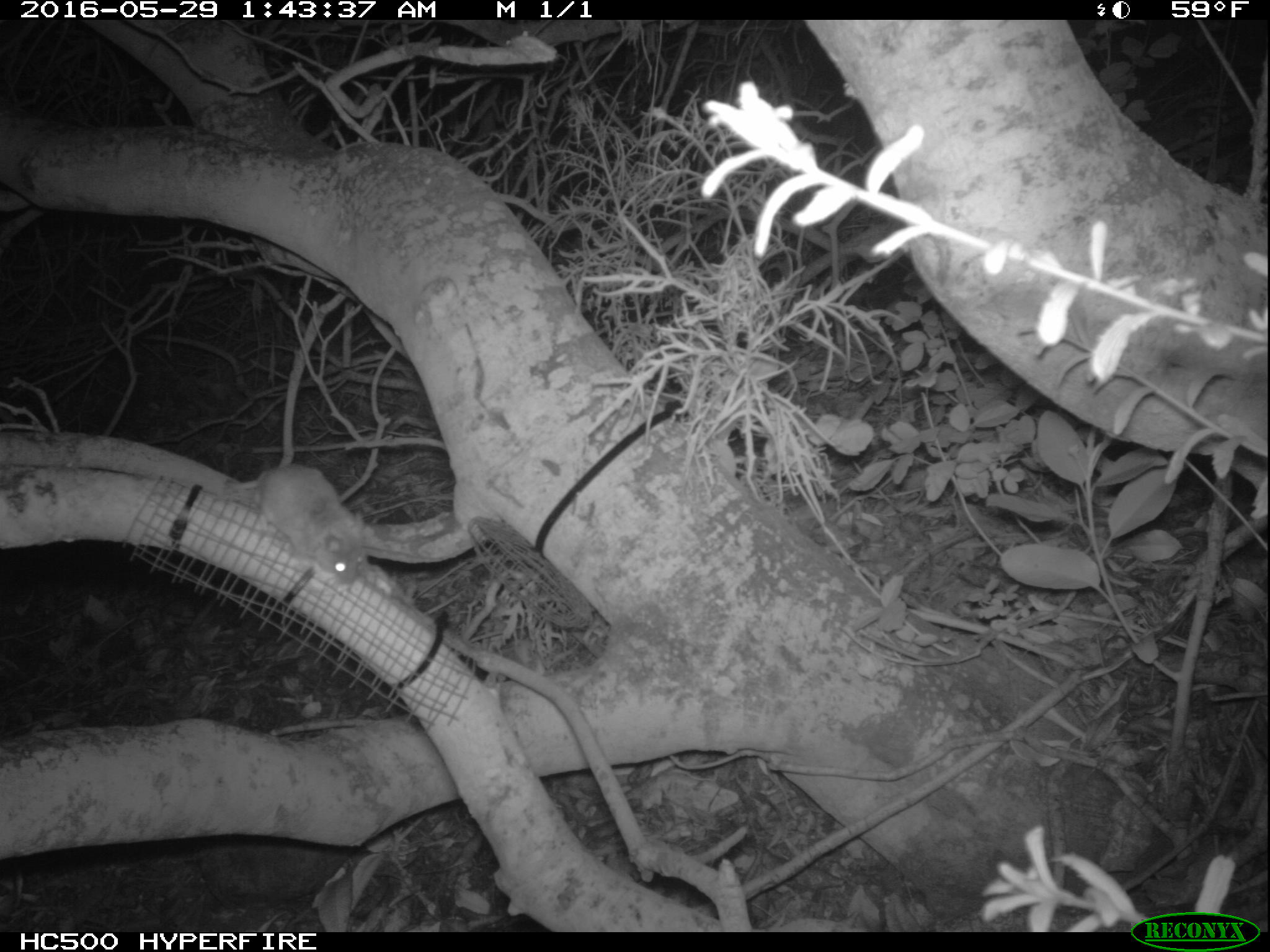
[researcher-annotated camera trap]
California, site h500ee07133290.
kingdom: Animalia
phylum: Chordata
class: Mammalia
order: Rodentia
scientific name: Rodentia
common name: rodent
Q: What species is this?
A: Rodent (Rodentia).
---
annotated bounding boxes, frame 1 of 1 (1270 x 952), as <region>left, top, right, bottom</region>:
rodent: <region>225, 464, 363, 583</region>